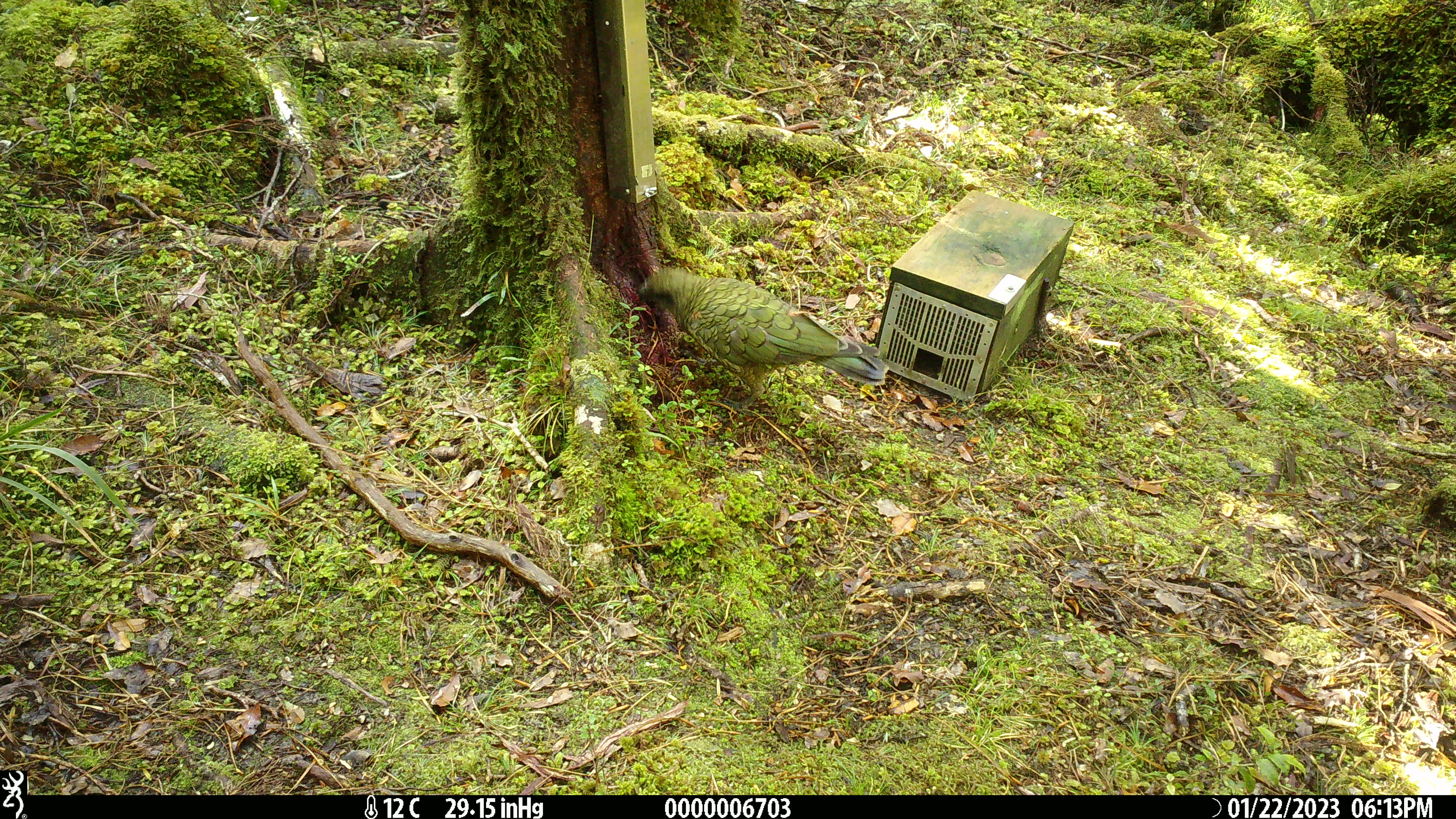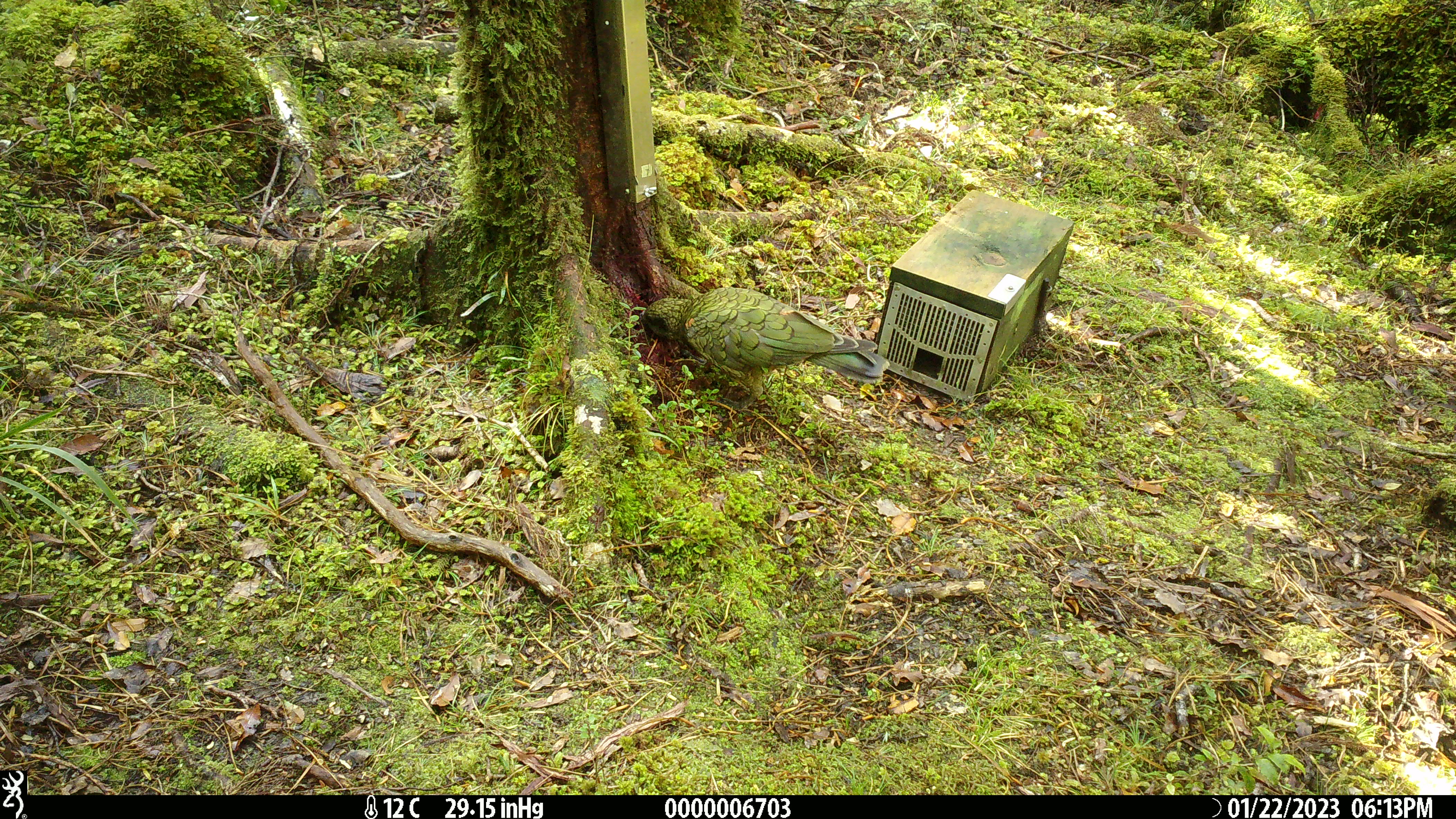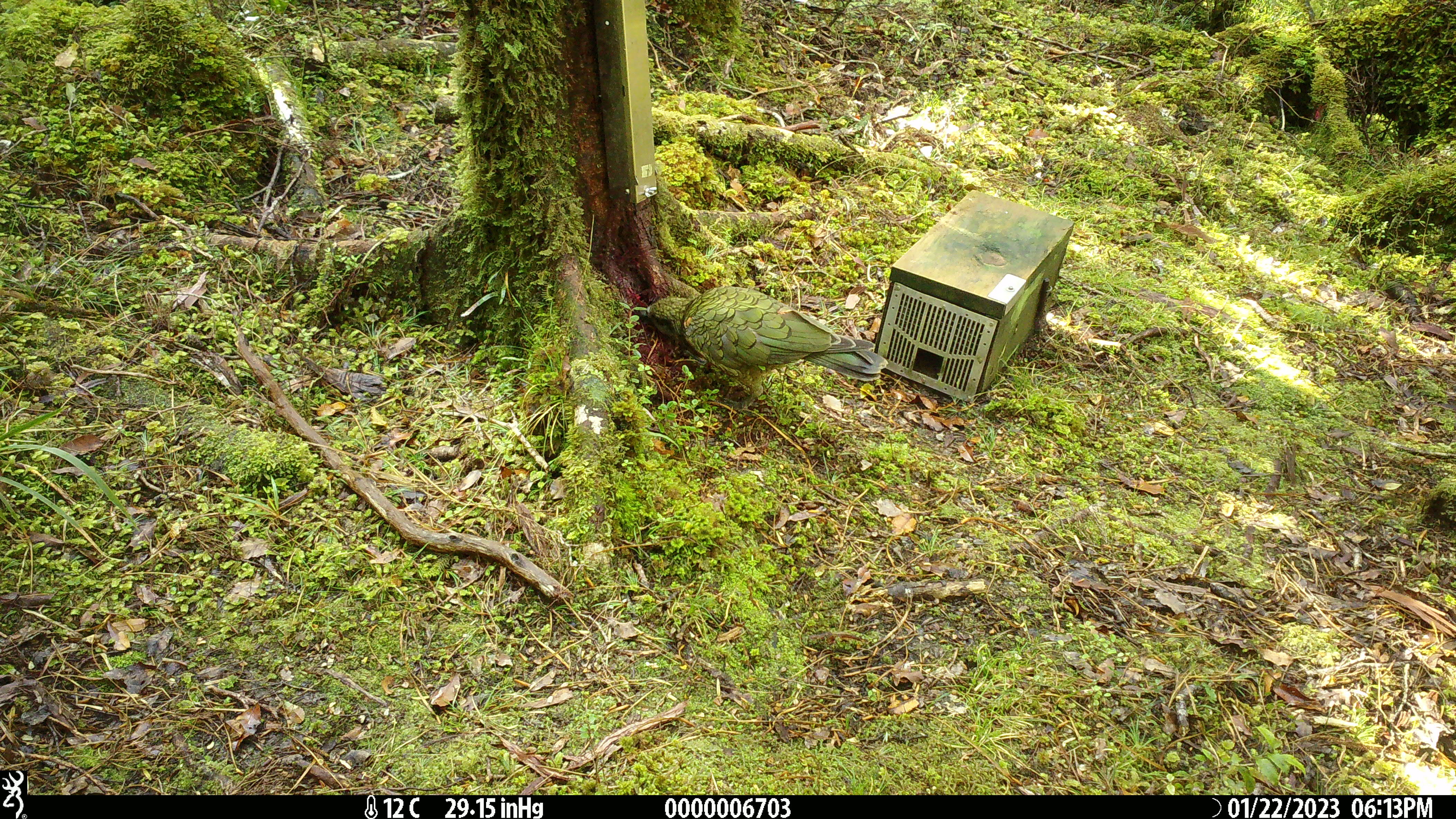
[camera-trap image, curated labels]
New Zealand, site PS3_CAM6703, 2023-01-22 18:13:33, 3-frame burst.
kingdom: Animalia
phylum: Chordata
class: Aves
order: Psittaciformes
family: Strigopidae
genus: Nestor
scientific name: Nestor notabilis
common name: kea